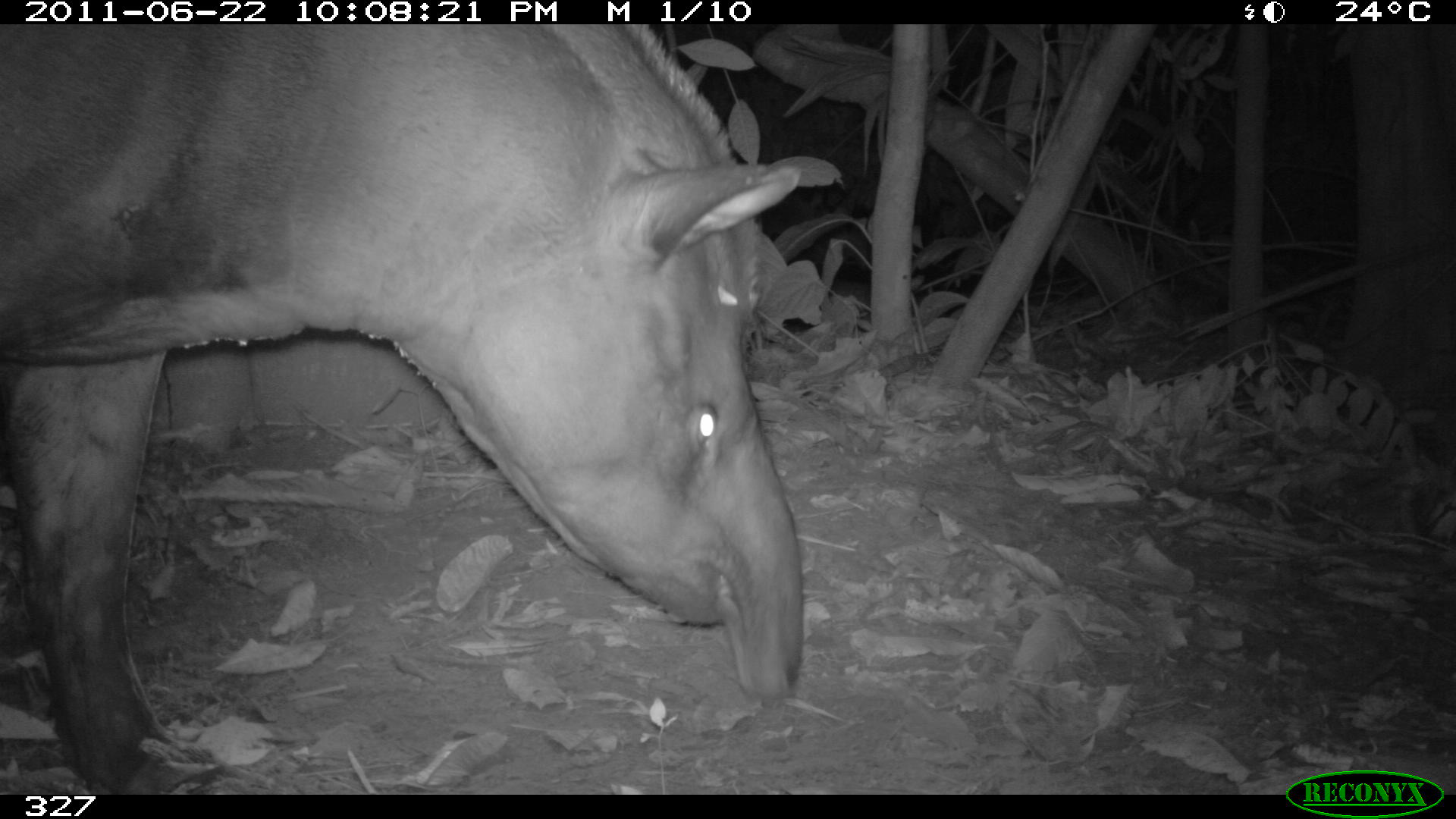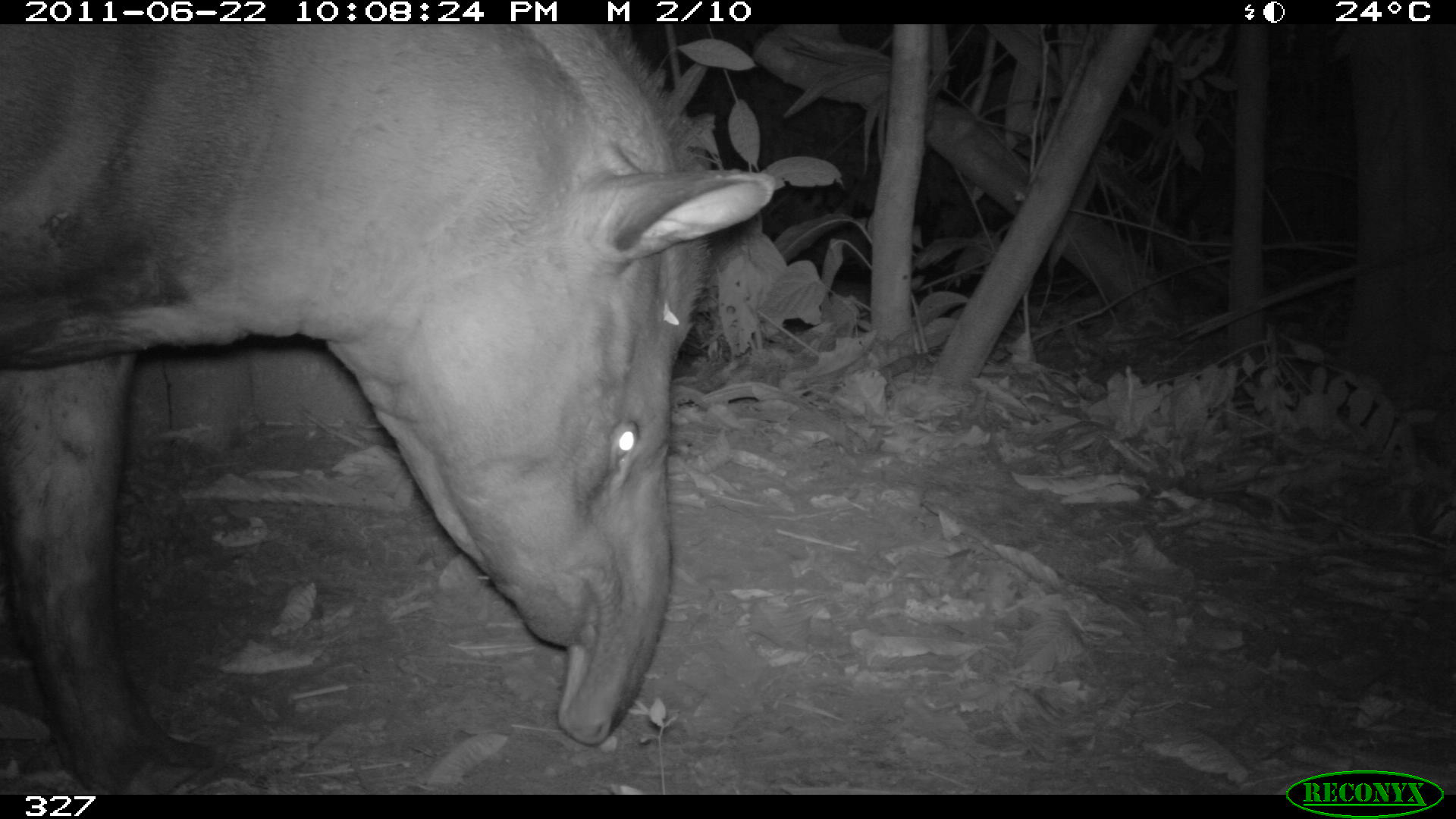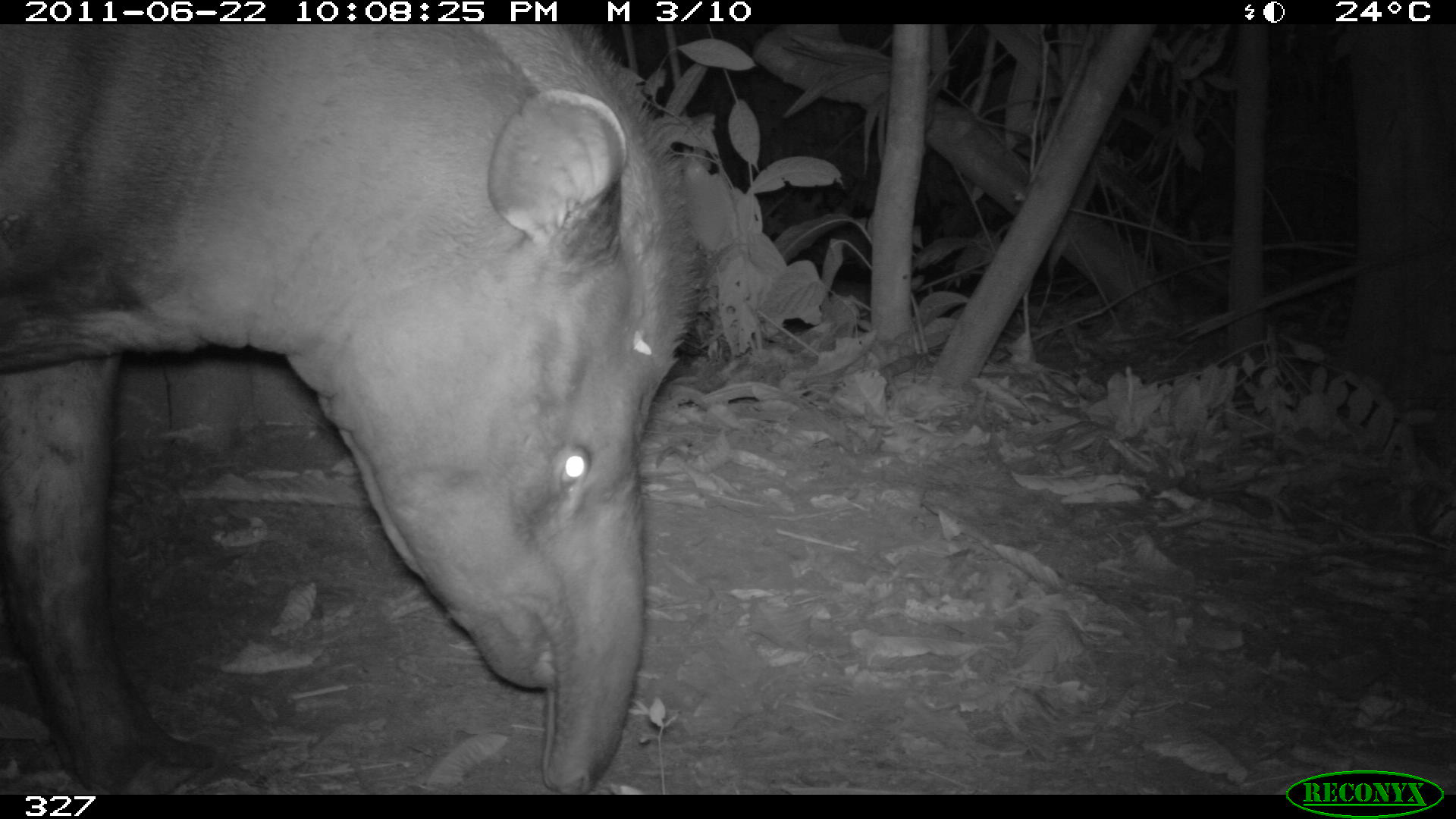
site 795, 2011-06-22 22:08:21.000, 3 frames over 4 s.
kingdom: Animalia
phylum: Chordata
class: Mammalia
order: Perissodactyla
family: Tapiridae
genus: Tapirus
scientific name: Tapirus terrestris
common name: south american tapir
Tapirus terrestris (south american tapir).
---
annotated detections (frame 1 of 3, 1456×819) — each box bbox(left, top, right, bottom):
tapirus terrestris: bbox(0, 24, 801, 794)